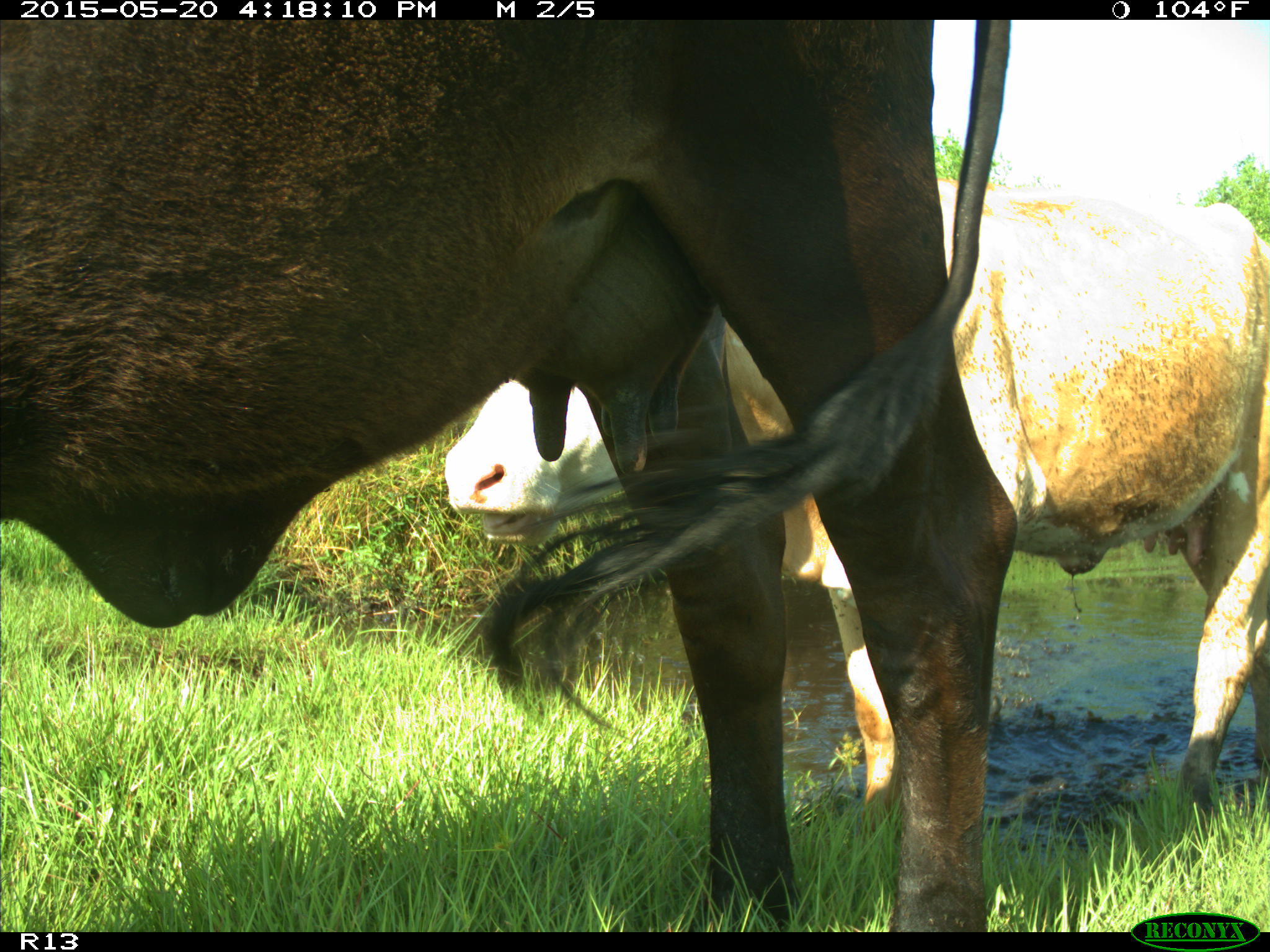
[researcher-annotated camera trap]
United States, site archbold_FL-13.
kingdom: Animalia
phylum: Chordata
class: Mammalia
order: Artiodactyla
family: Bovidae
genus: Bos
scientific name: Bos taurus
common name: domestic cow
Bos taurus (domestic cow).